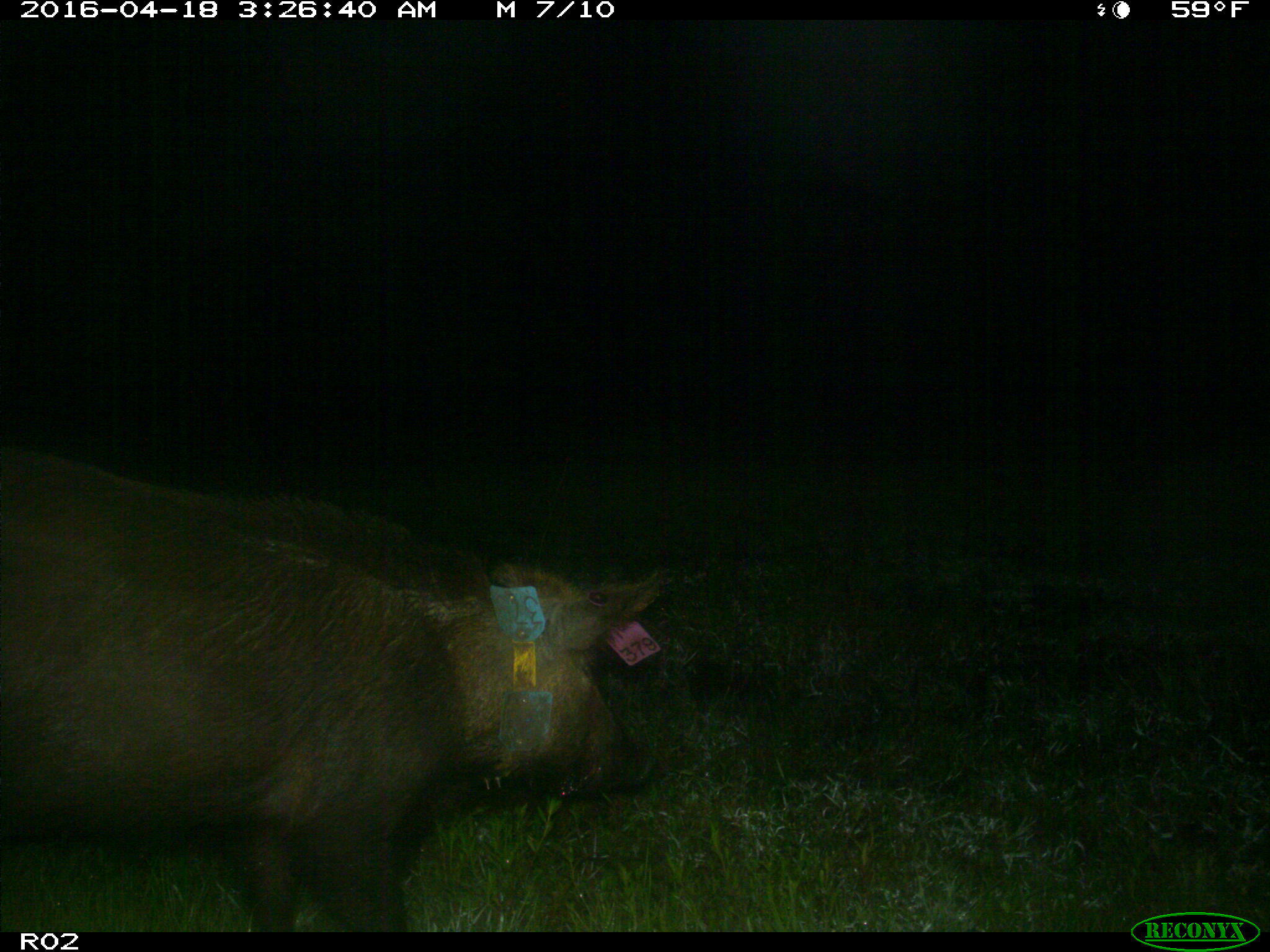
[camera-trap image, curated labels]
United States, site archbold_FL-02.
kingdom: Animalia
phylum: Chordata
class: Mammalia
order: Artiodactyla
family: Suidae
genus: Sus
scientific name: Sus scrofa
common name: wild boar